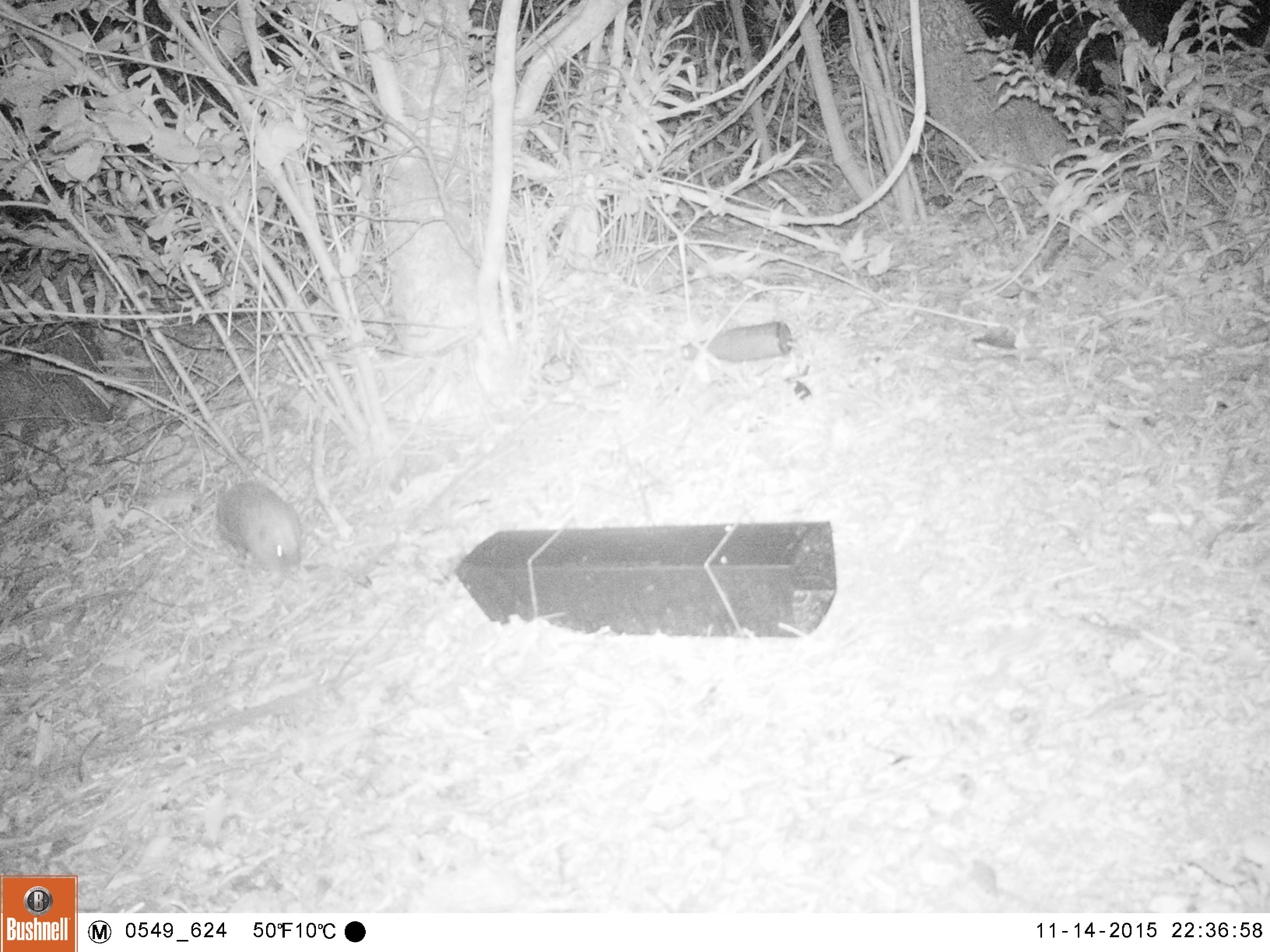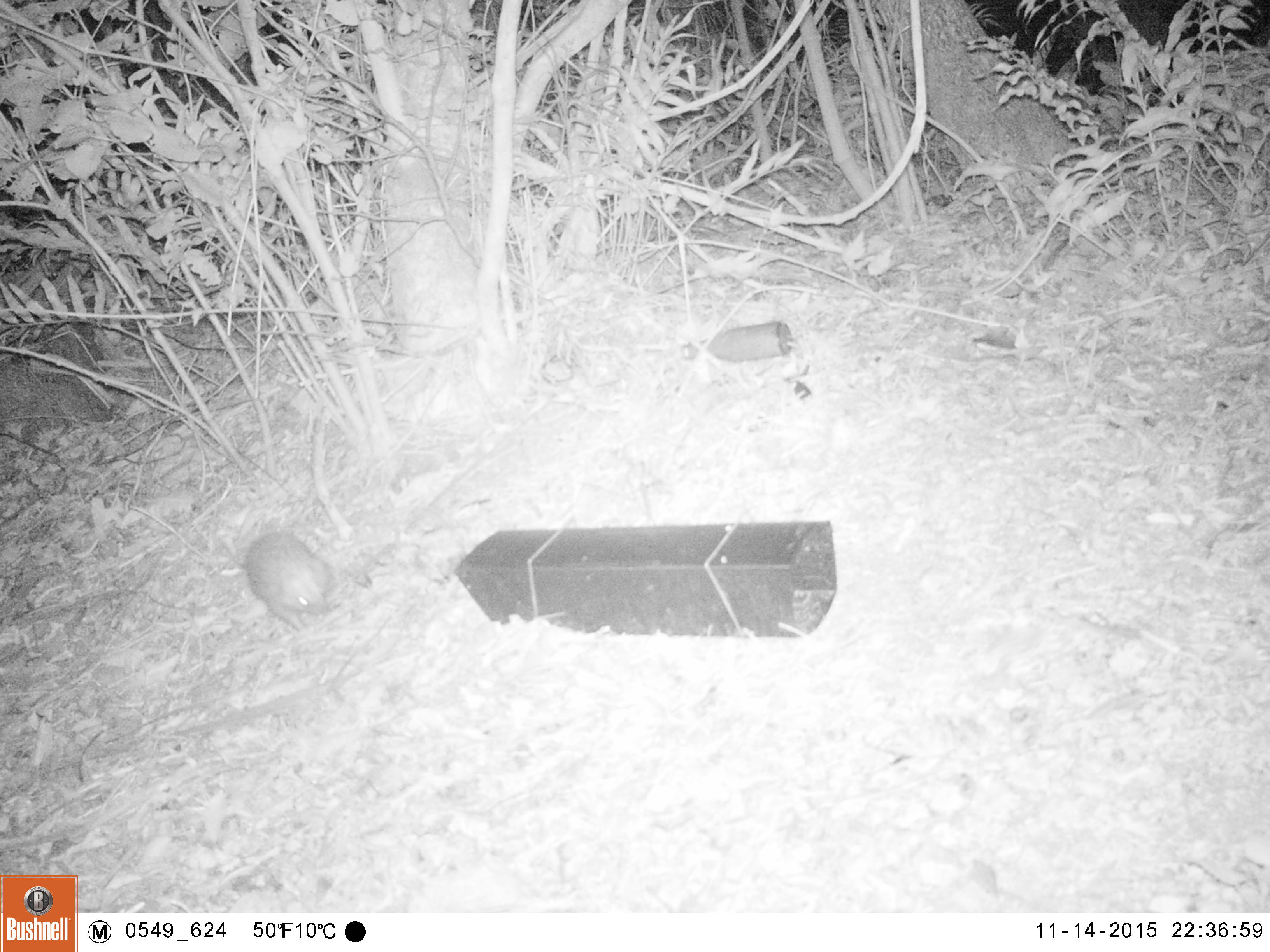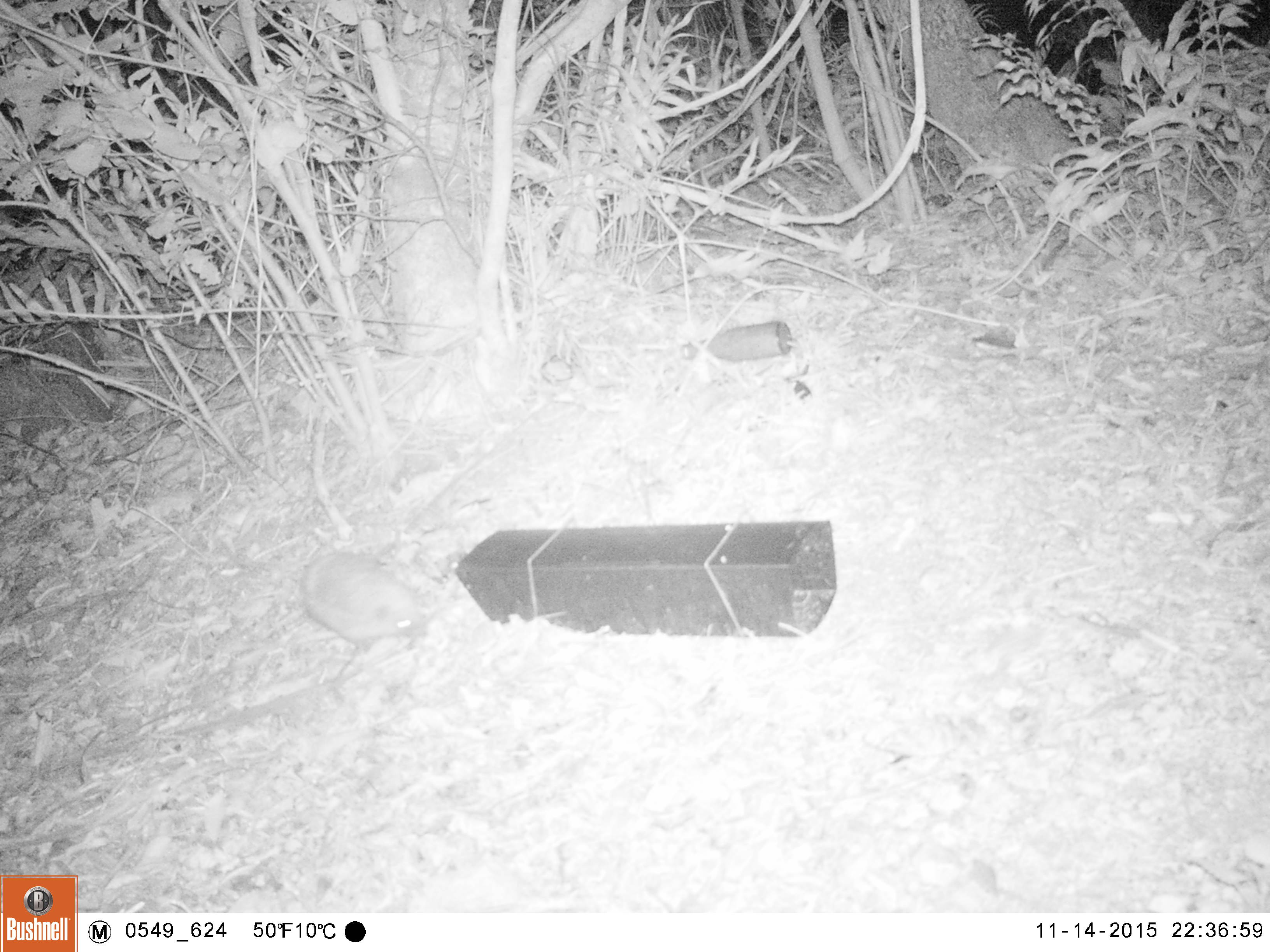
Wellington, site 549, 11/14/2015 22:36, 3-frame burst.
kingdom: Animalia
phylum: Chordata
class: Mammalia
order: Eulipotyphla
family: Erinaceidae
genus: Erinaceus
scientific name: Erinaceus europaeus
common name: hedgehog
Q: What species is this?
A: Hedgehog (Erinaceus europaeus).